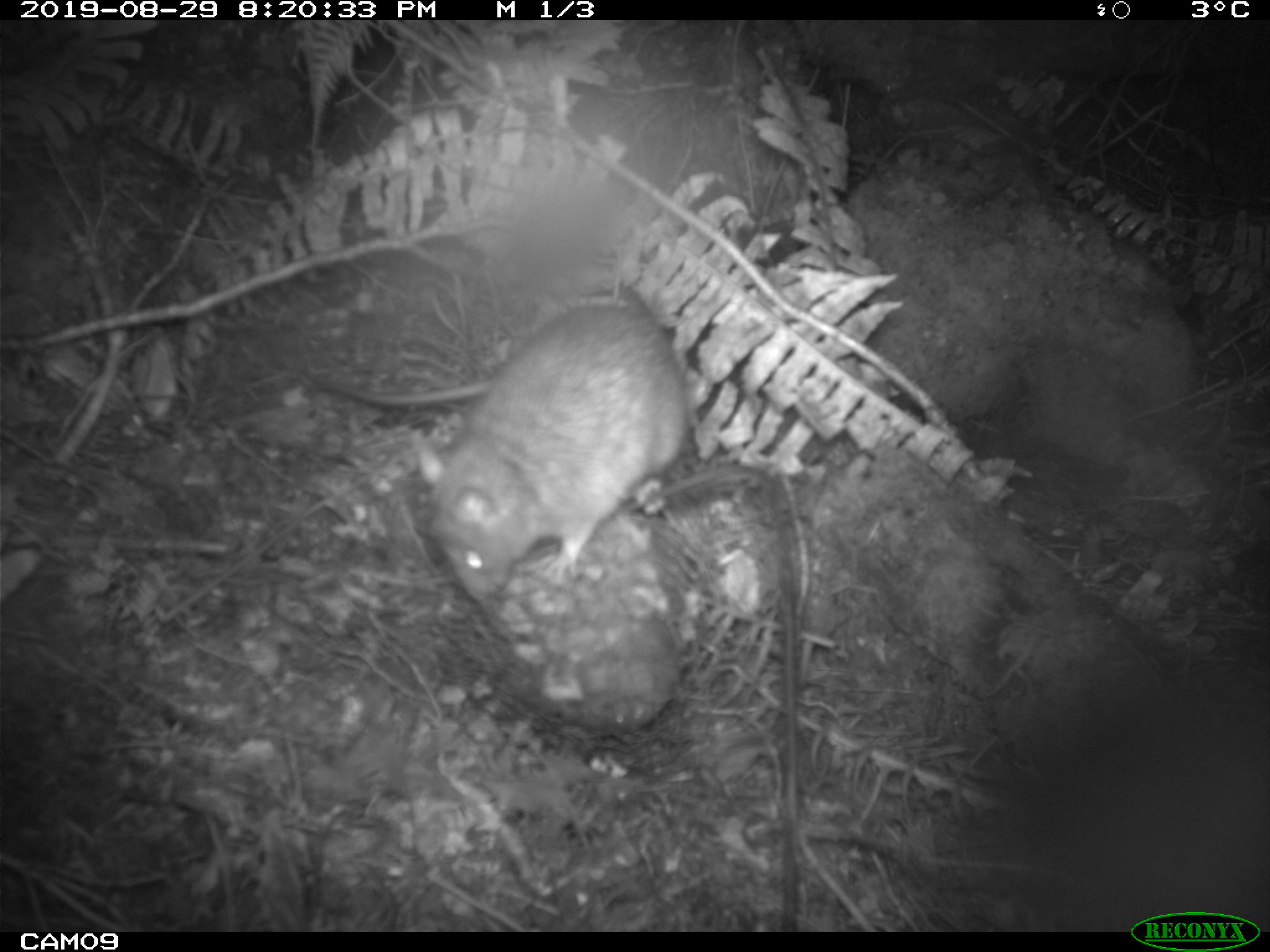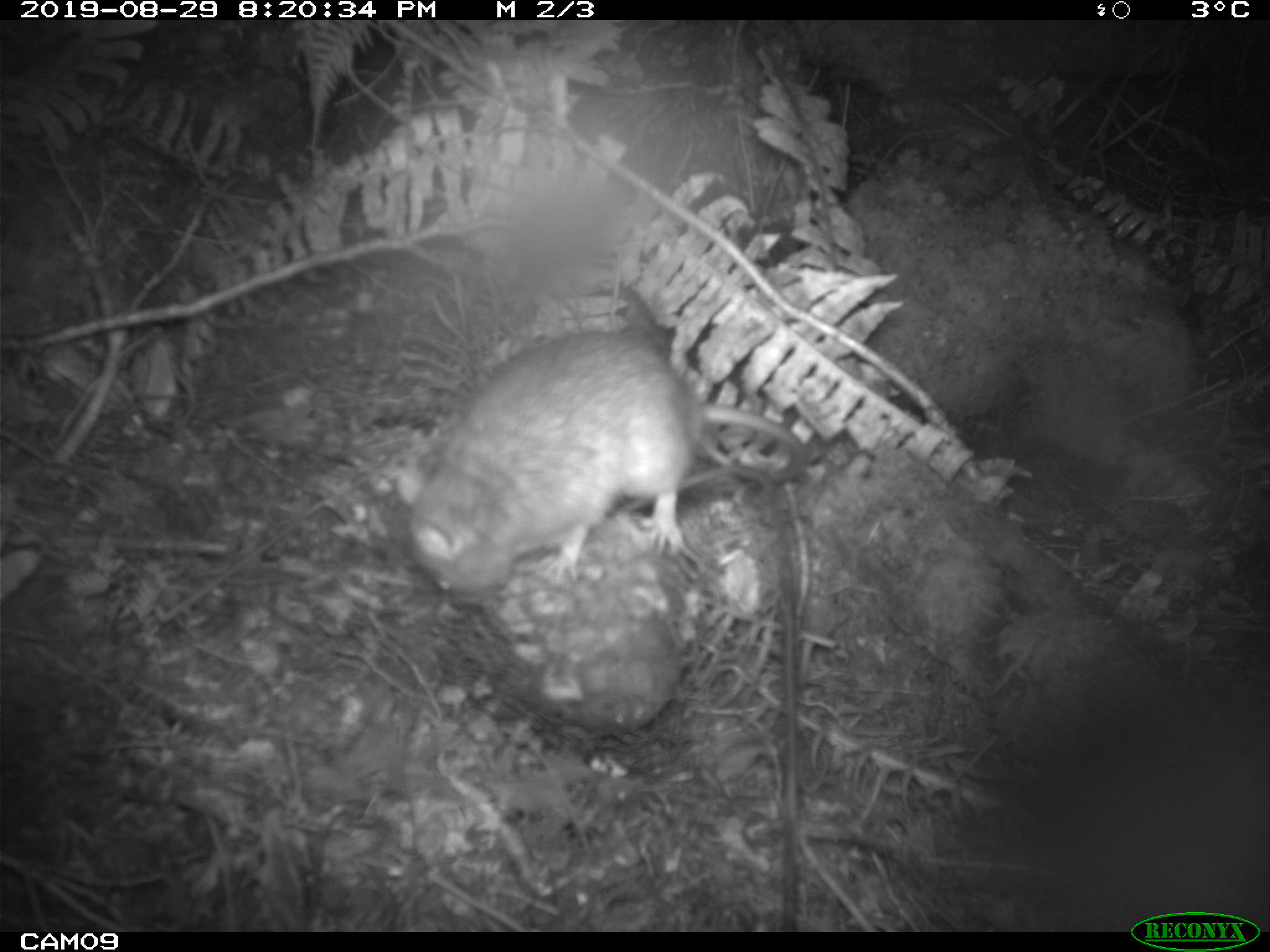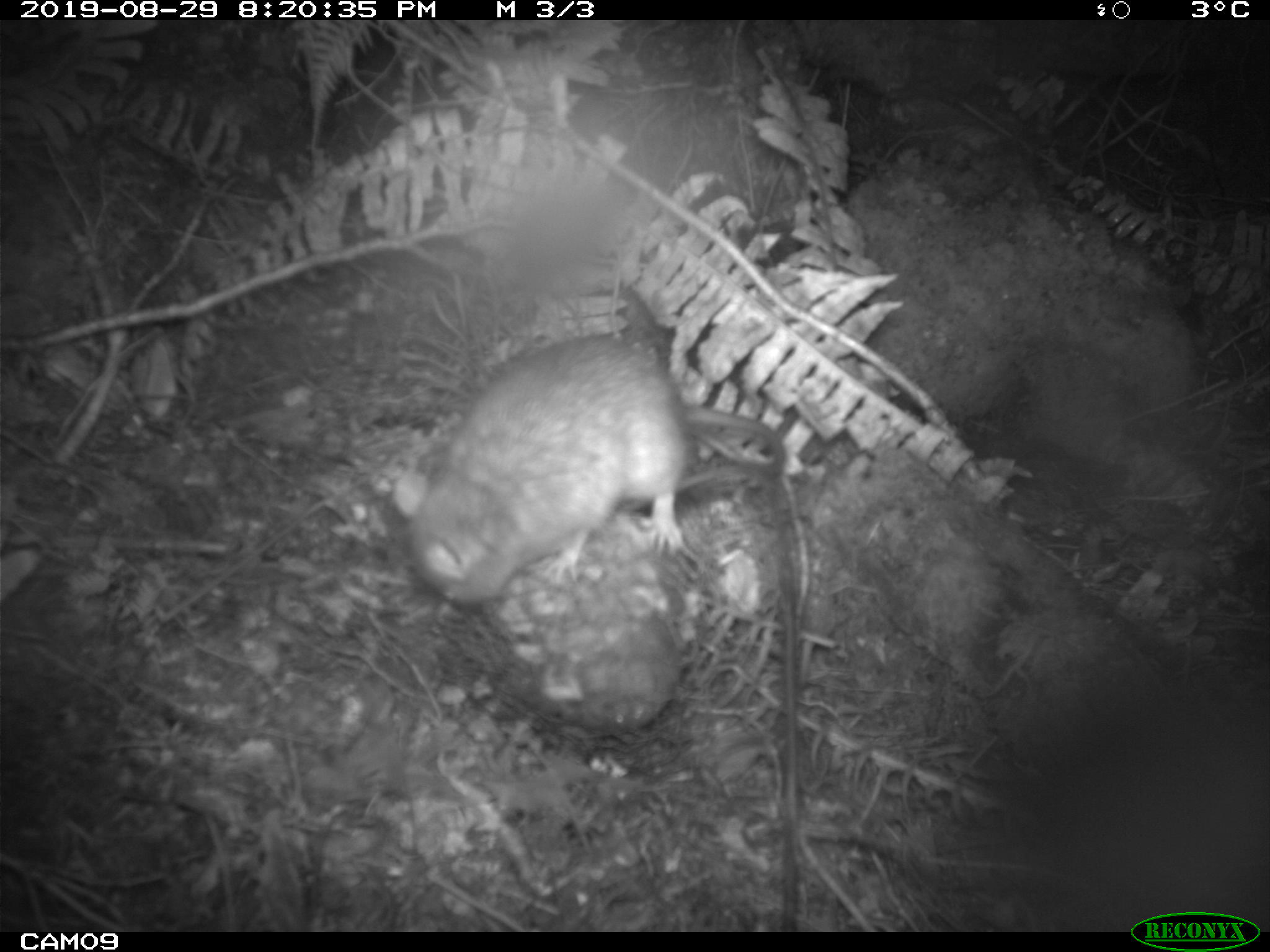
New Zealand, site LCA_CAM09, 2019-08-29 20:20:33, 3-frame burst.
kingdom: Animalia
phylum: Chordata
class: Mammalia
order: Rodentia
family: Muridae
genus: Rattus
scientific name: Rattus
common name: rat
Rat (Rattus).